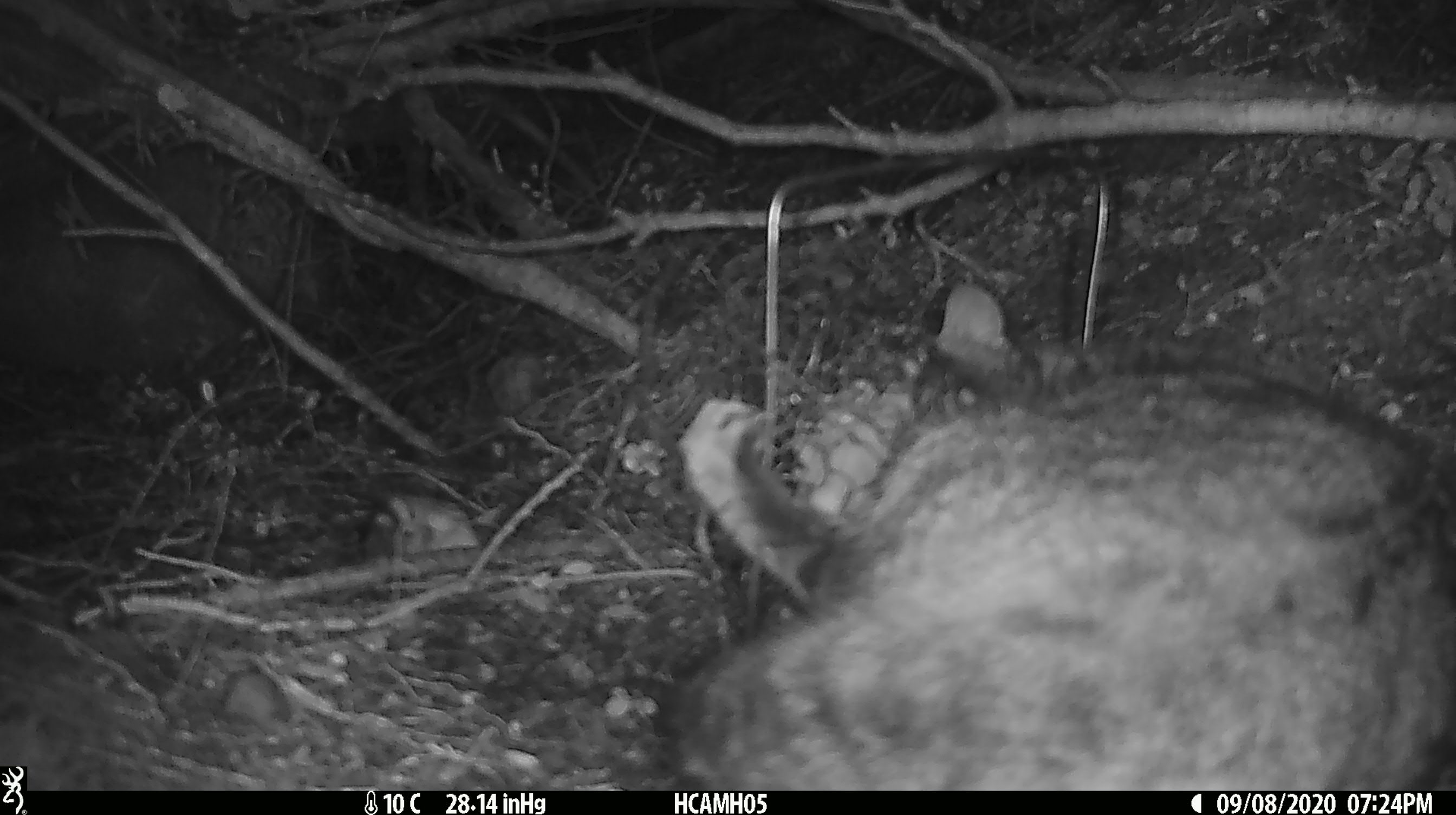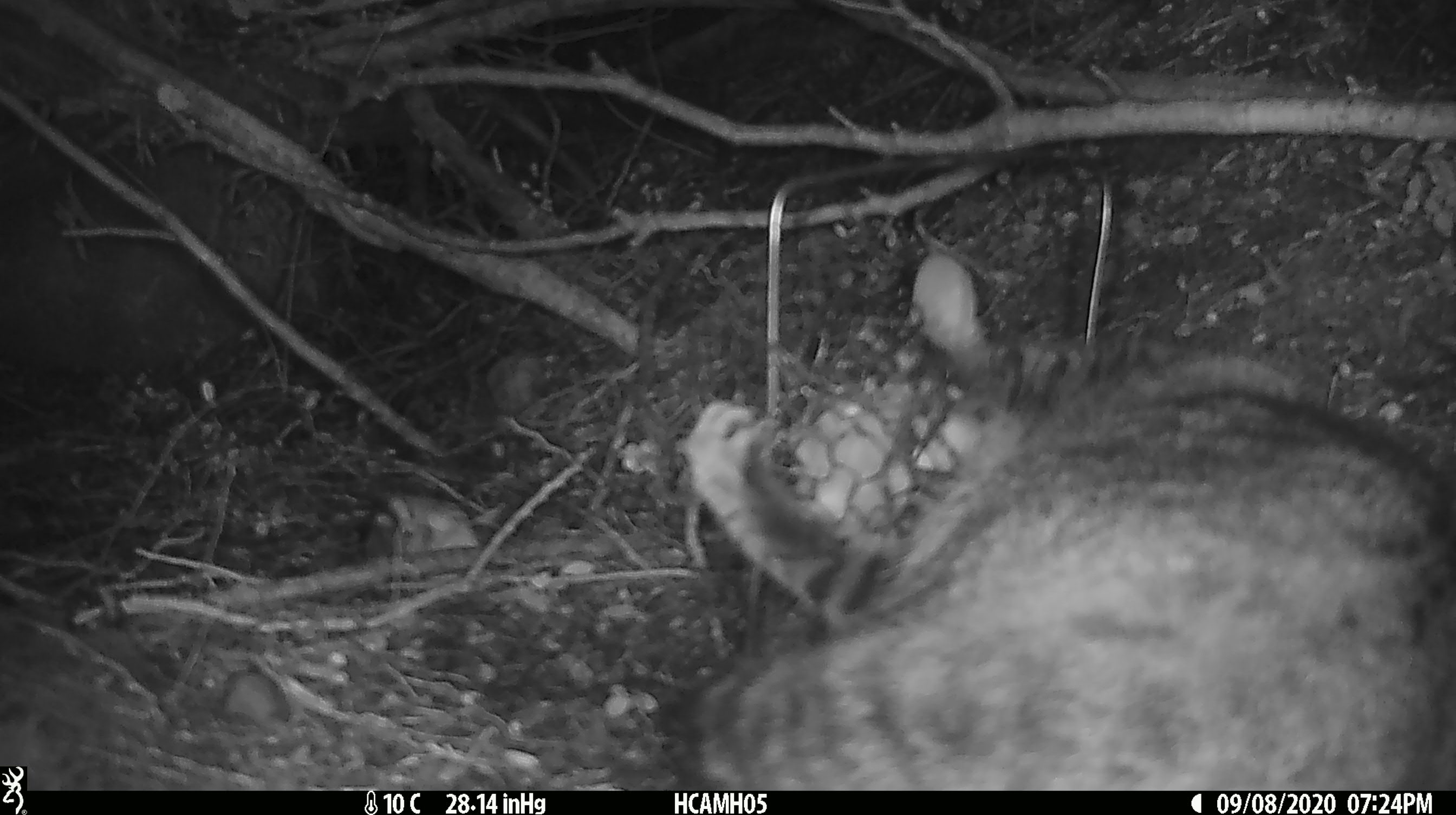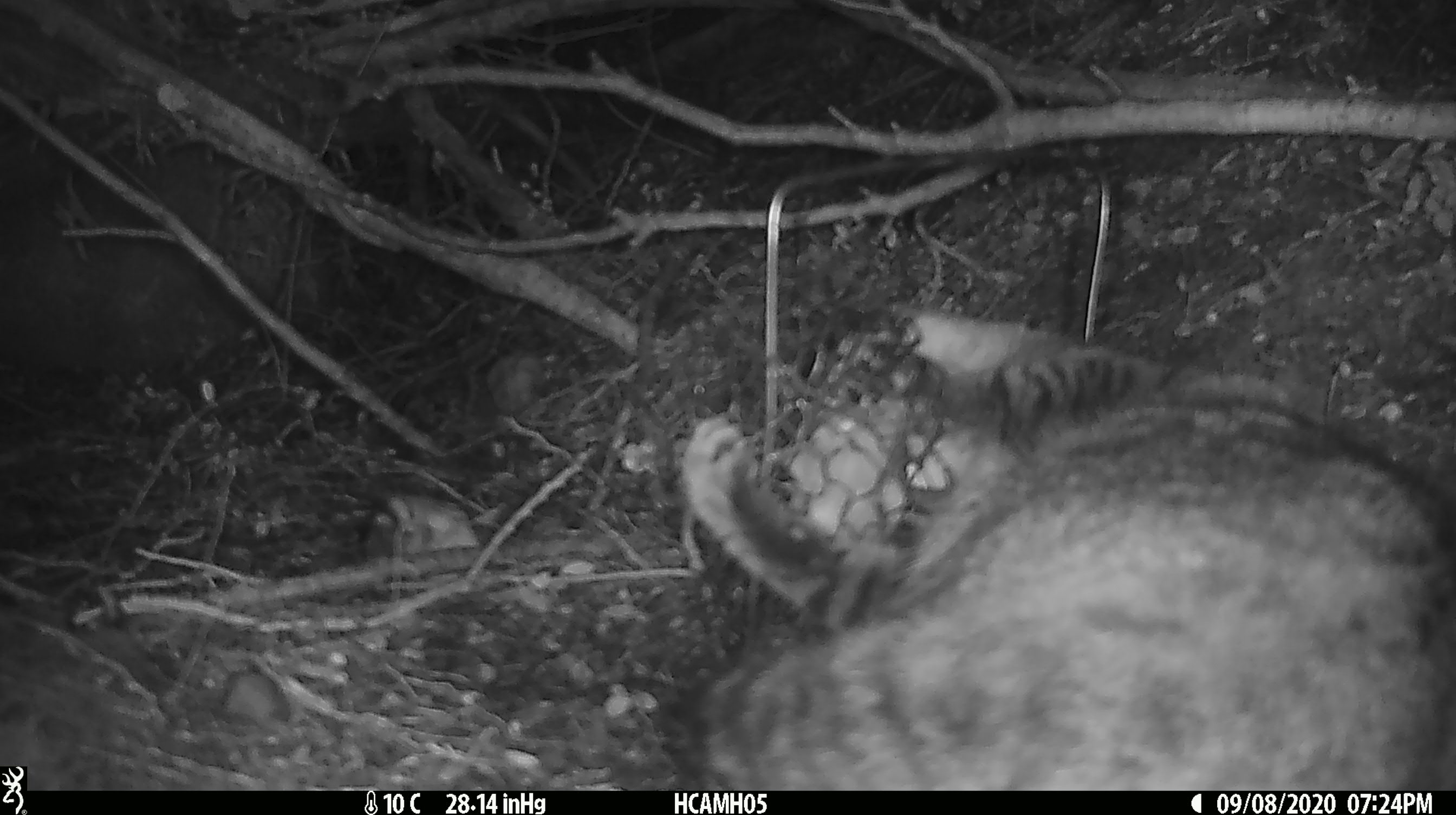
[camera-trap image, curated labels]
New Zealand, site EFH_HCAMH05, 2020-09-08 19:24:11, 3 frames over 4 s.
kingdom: Animalia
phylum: Chordata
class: Mammalia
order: Carnivora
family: Felidae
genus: Felis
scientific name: Felis catus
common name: domestic cat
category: cat